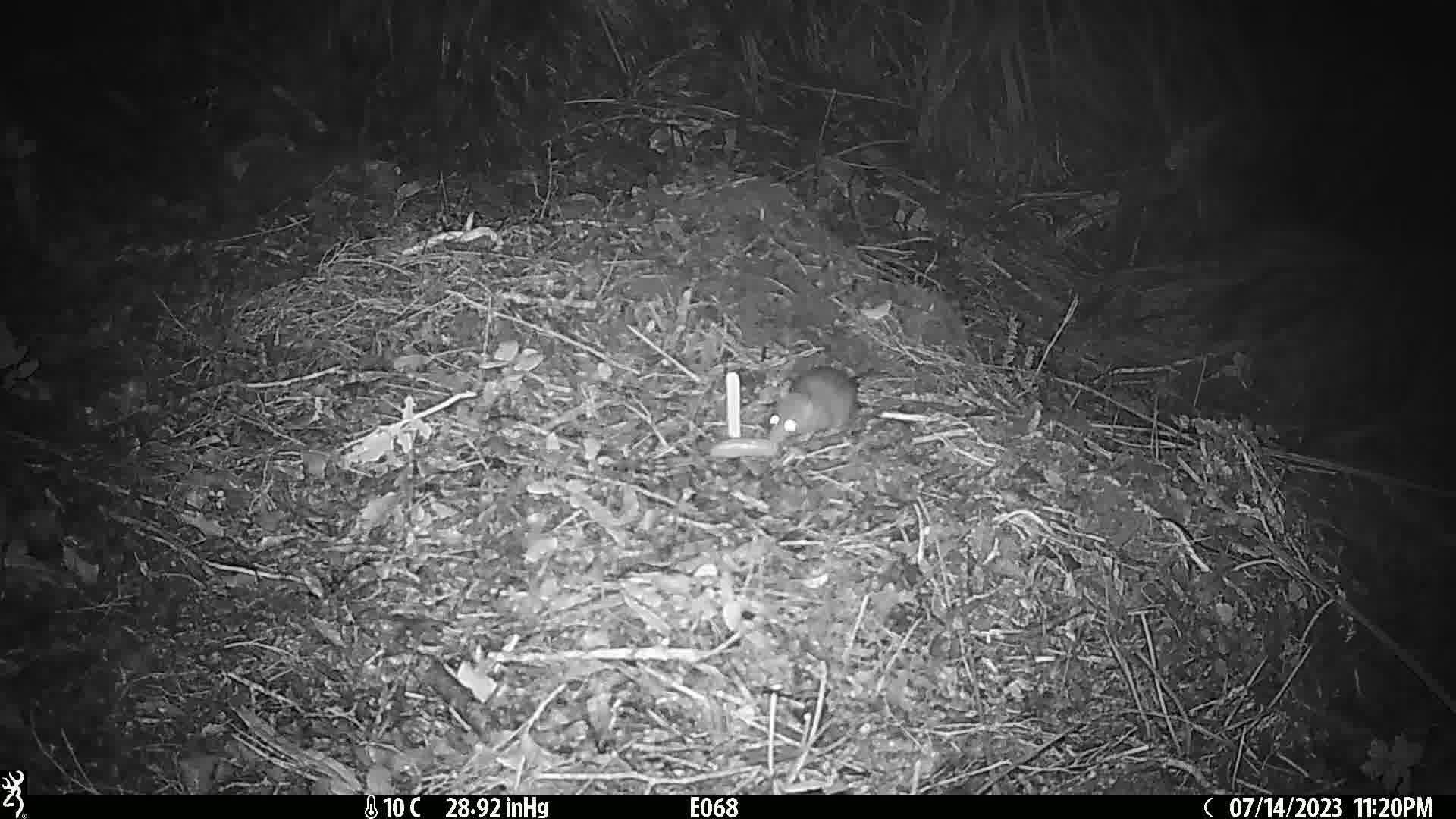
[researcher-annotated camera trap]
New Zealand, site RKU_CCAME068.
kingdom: Animalia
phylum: Chordata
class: Mammalia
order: Rodentia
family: Muridae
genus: Rattus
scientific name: Rattus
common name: rat